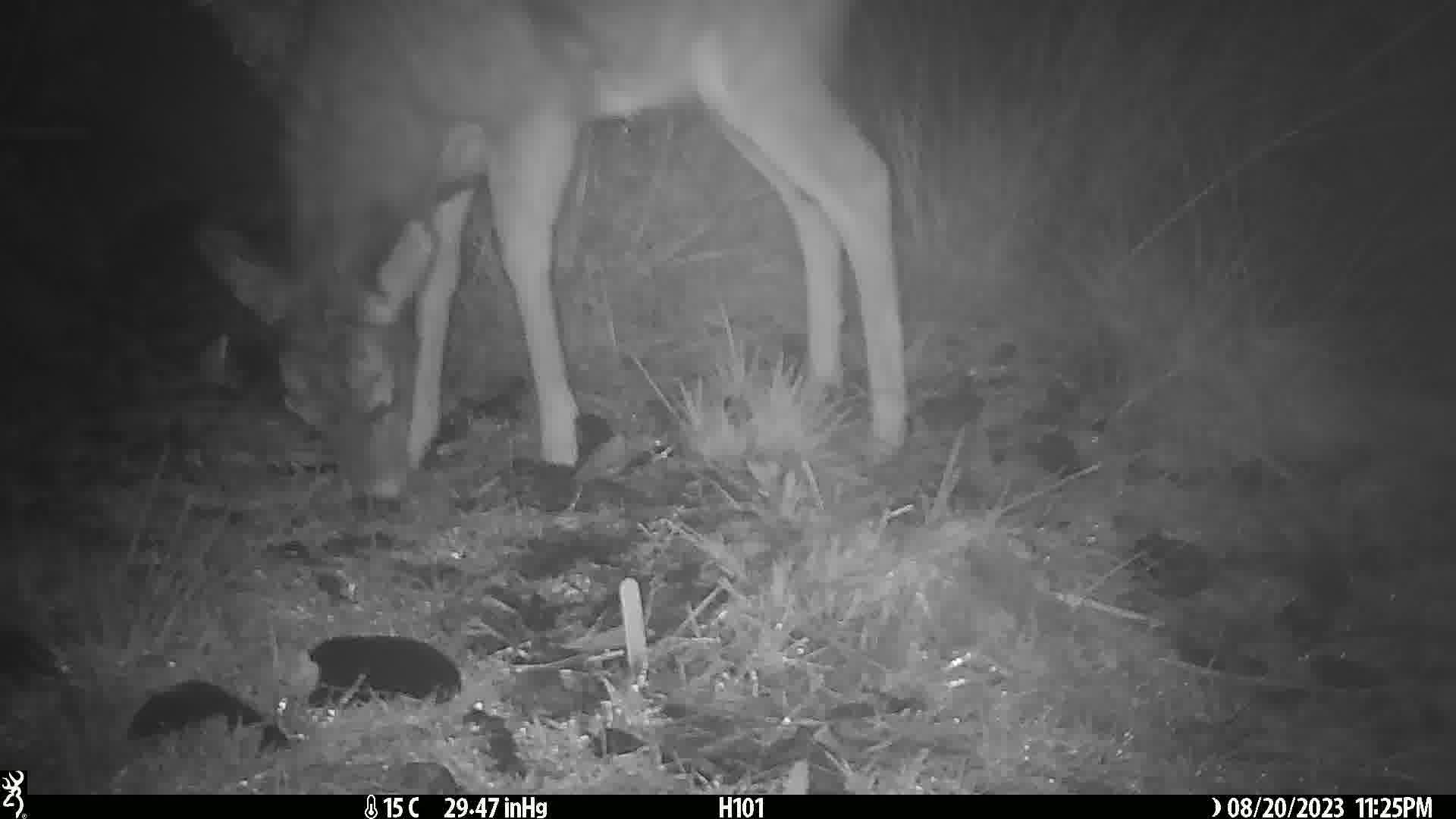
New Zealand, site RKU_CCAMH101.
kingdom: Animalia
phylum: Chordata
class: Mammalia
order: Artiodactyla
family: Cervidae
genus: Odocoileus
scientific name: Odocoileus virginianus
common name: white-tailed deer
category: white tailed deer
White tailed deer (white-tailed deer) (Odocoileus virginianus).